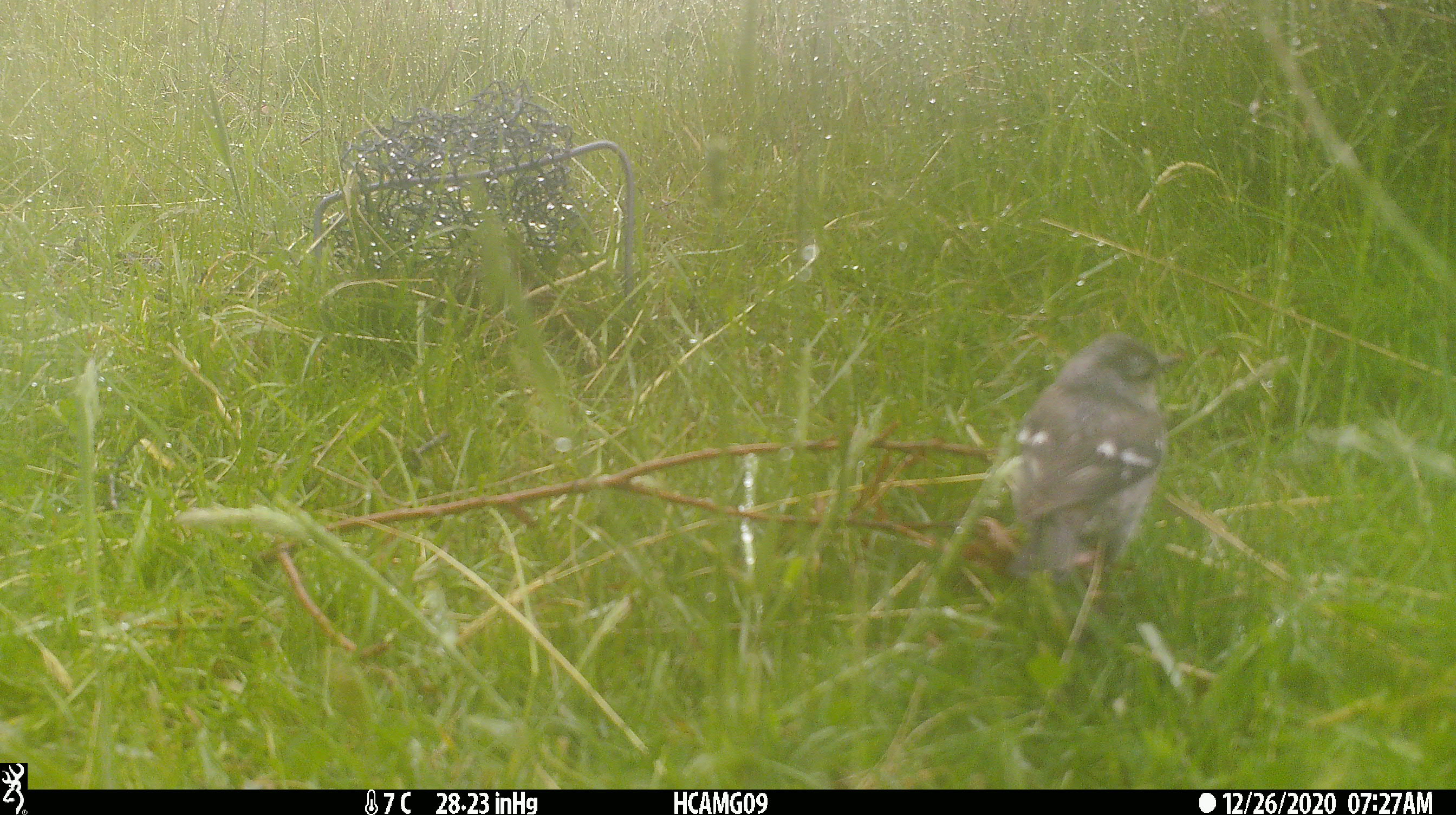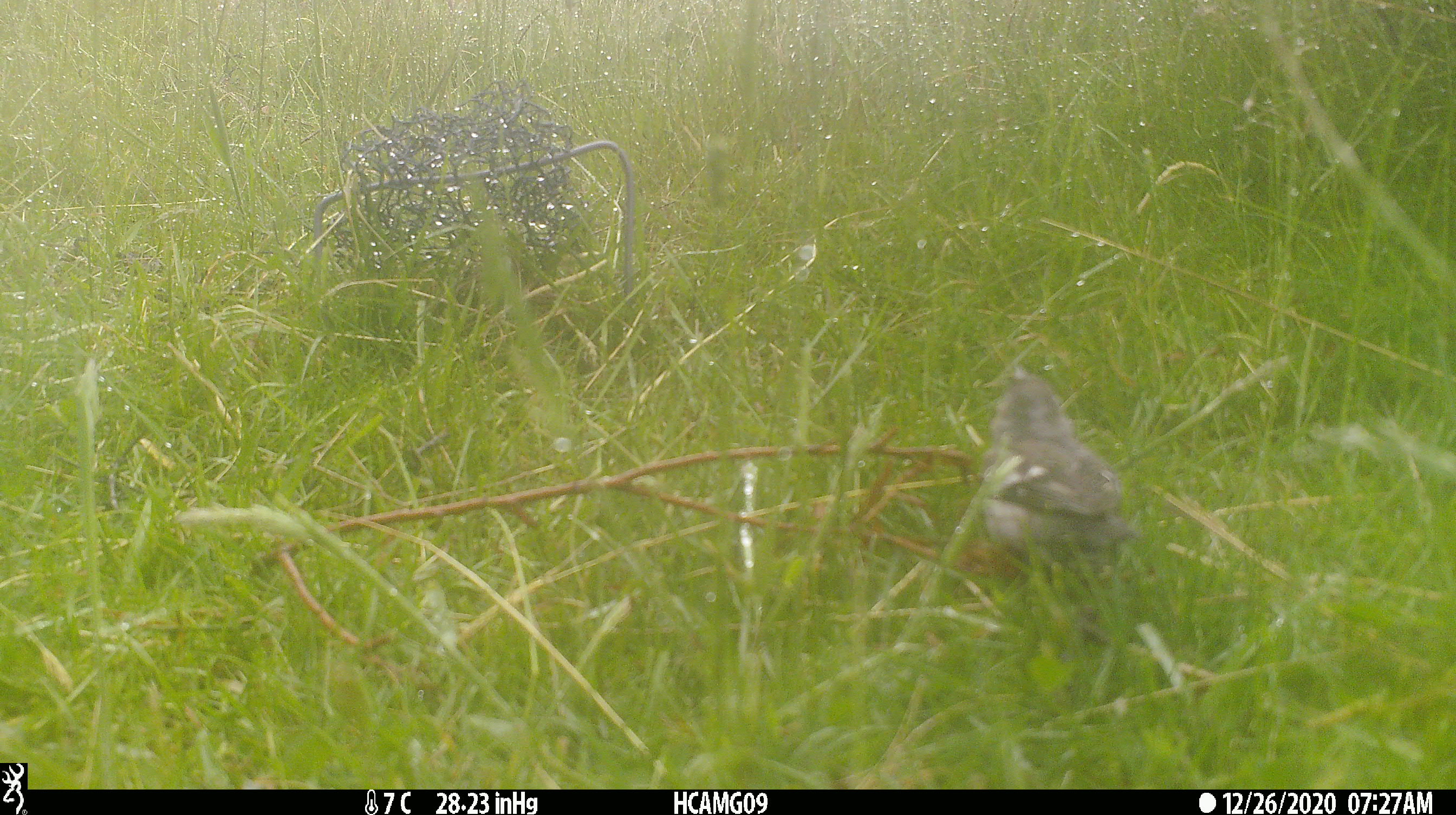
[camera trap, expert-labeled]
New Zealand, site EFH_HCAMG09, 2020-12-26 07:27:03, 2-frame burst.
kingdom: Animalia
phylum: Chordata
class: Aves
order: Passeriformes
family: Fringillidae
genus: Fringilla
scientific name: Fringilla coelebs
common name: common chaffinch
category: chaffinch